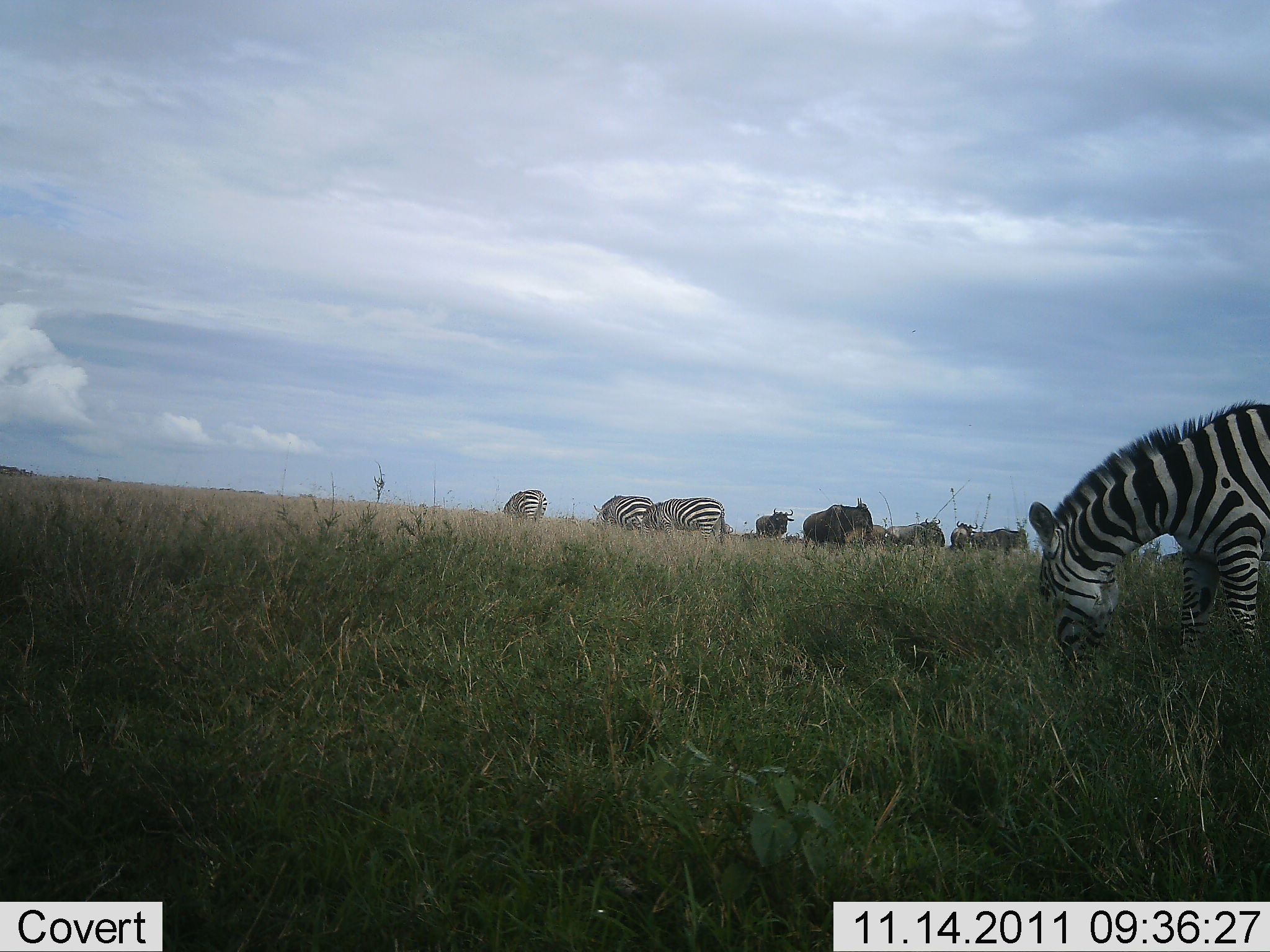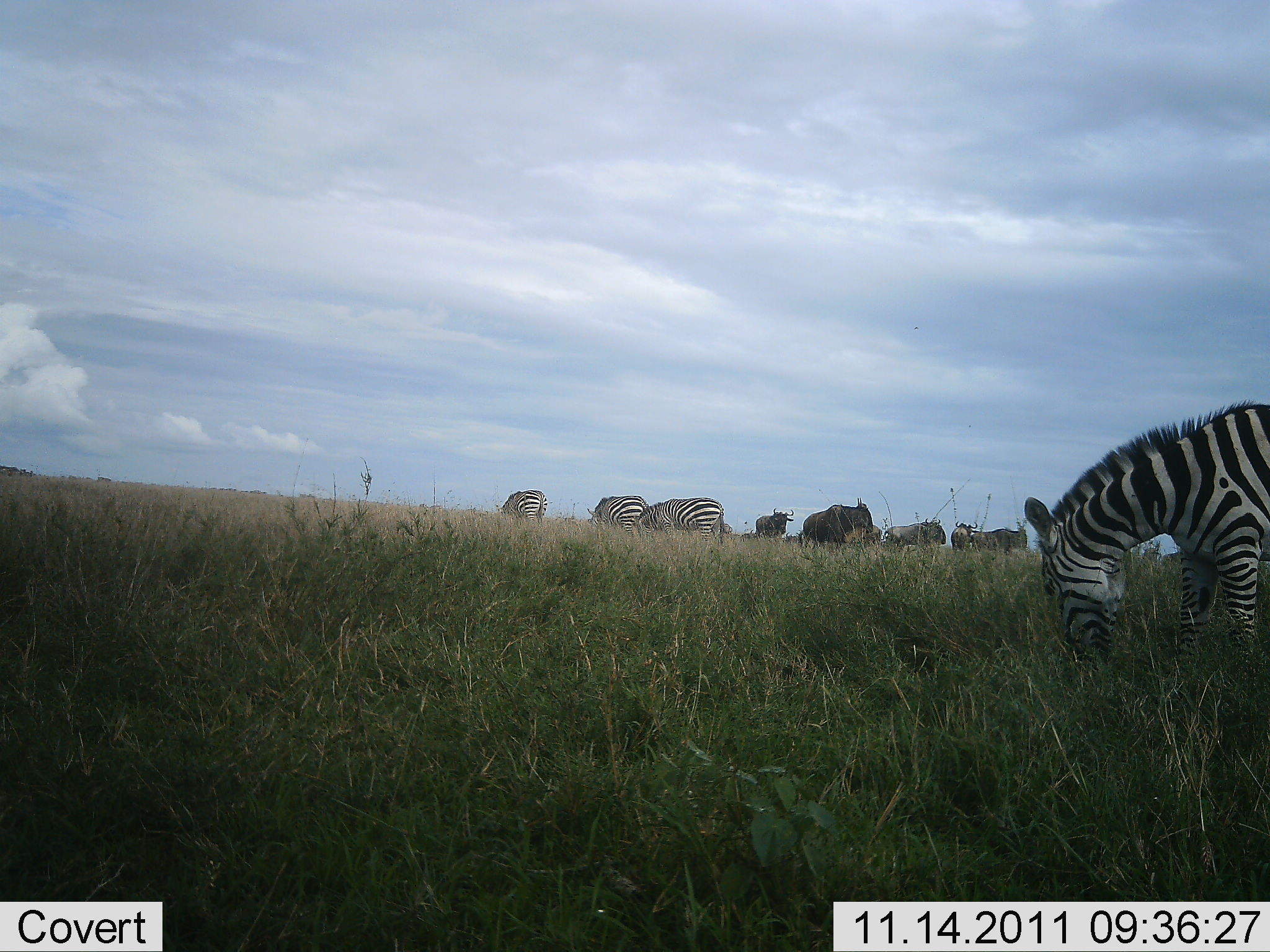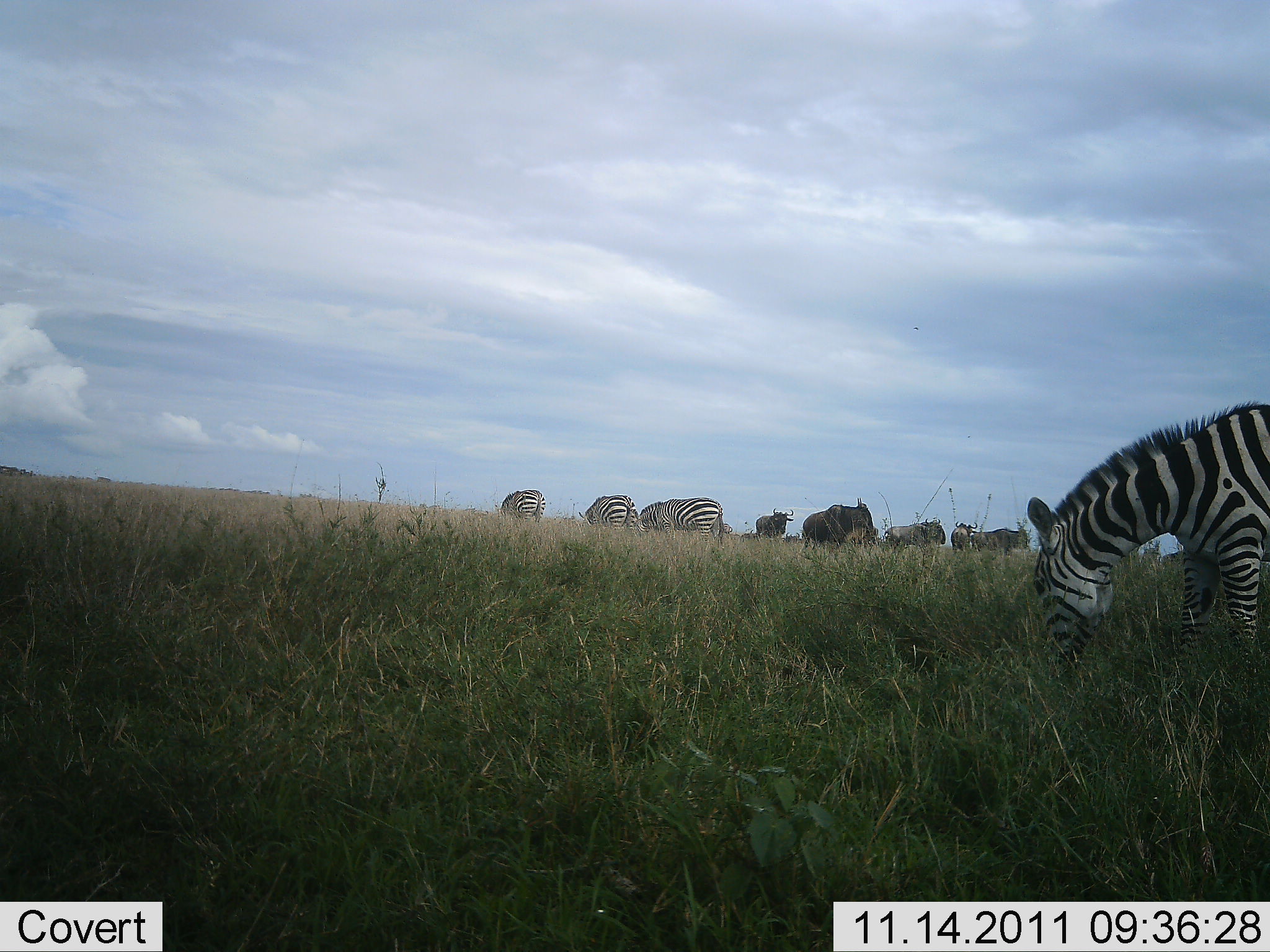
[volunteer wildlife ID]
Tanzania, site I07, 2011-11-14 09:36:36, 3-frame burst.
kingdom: Animalia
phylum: Chordata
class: Mammalia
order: Artiodactyla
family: Bovidae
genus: Connochaetes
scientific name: Connochaetes taurinus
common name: blue wildebeest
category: wildebeest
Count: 5.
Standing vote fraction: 75%.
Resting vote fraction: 0%.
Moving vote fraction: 8%.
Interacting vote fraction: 0%.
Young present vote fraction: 0%.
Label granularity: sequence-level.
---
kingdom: Animalia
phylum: Chordata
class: Mammalia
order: Perissodactyla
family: Equidae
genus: Equus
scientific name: Equus quagga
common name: plains zebra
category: zebra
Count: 4.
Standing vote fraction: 21%.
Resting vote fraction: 0%.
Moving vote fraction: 16%.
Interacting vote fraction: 0%.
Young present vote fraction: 0%.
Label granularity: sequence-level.